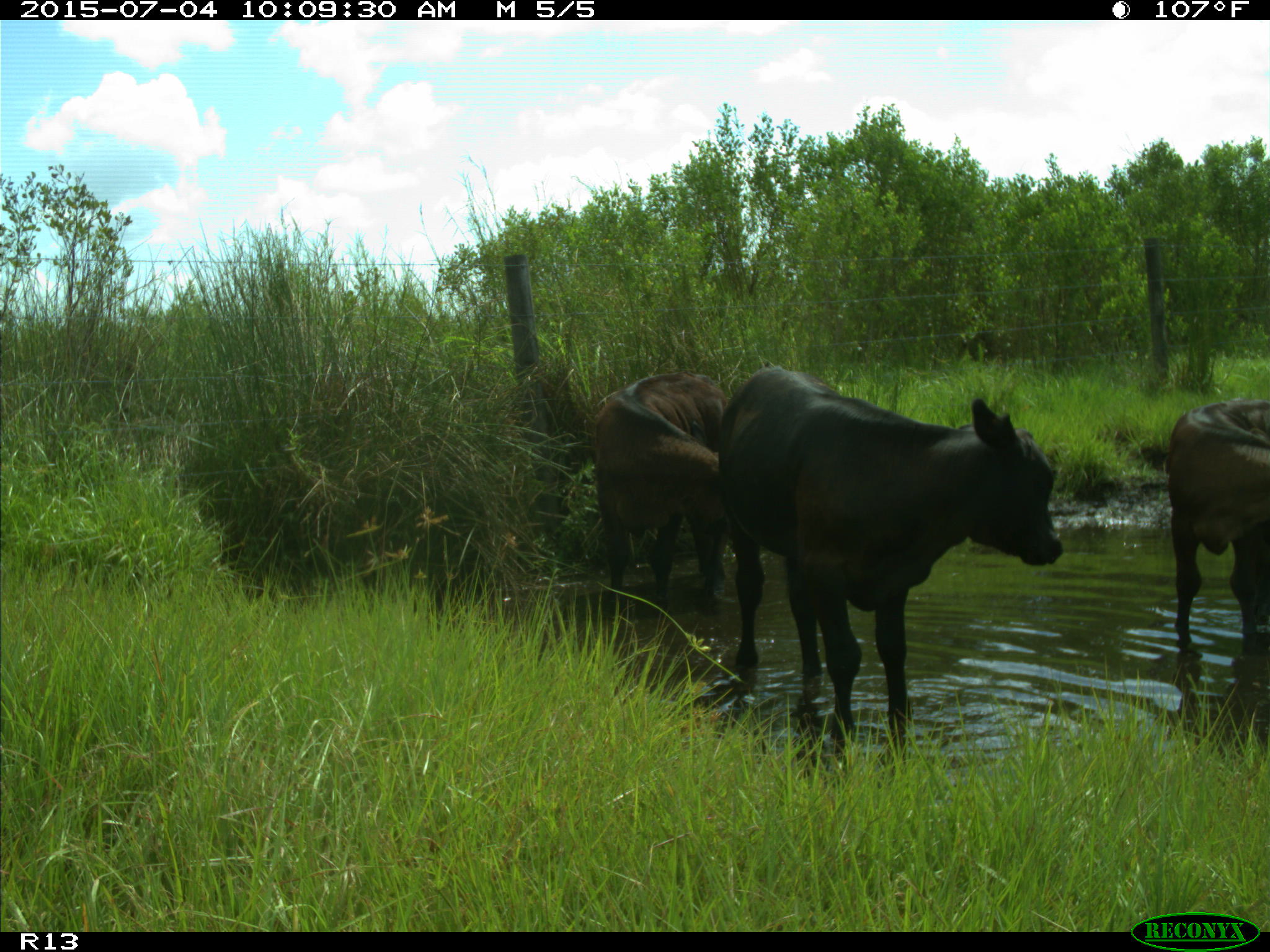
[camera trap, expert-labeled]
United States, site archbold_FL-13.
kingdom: Animalia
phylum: Chordata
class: Mammalia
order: Artiodactyla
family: Bovidae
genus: Bos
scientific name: Bos taurus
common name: domestic cow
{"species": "Bos taurus (domestic cow)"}